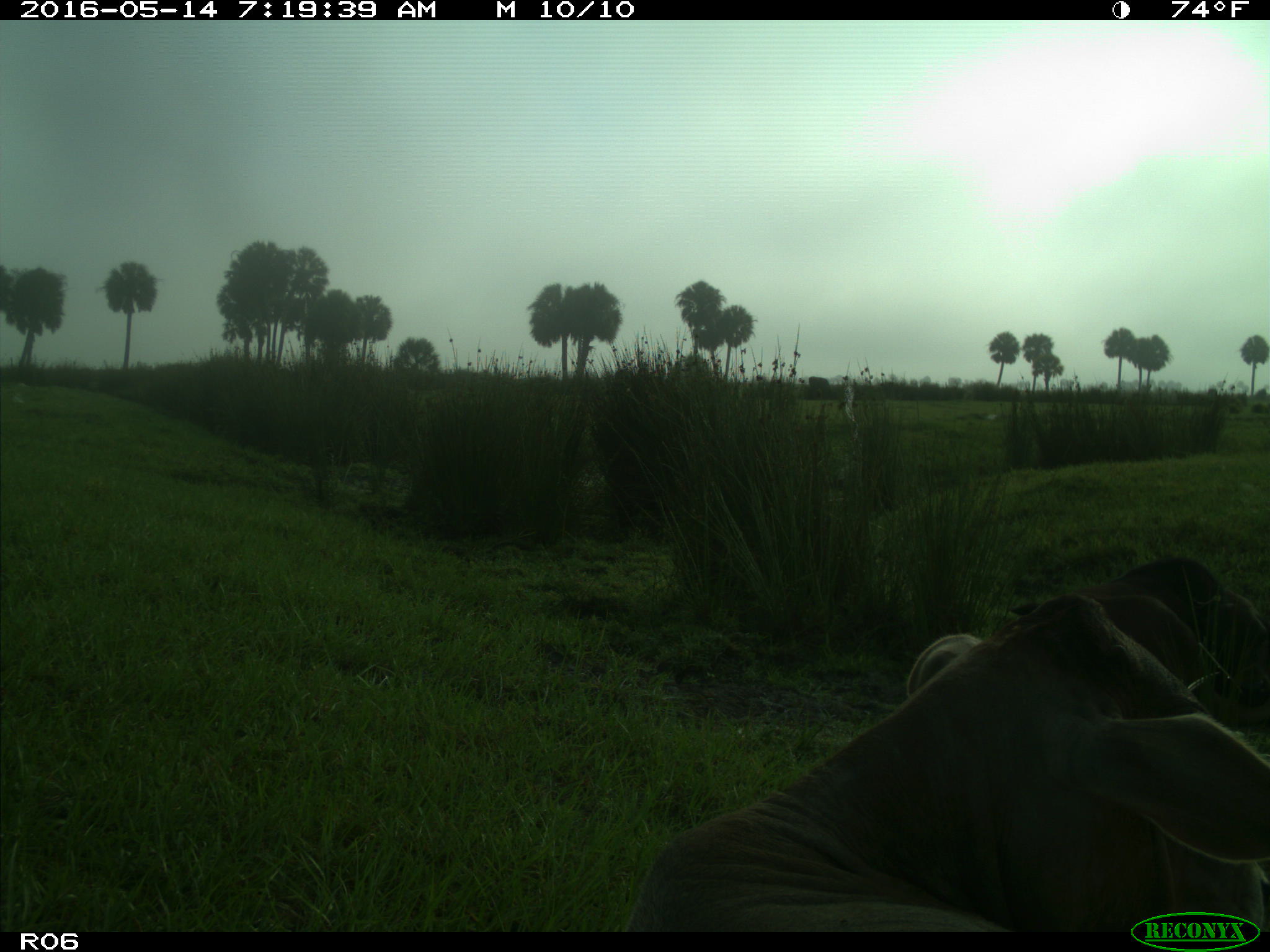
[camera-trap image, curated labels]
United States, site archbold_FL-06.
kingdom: Animalia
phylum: Chordata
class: Mammalia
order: Artiodactyla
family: Bovidae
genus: Bos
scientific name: Bos taurus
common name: domestic cow